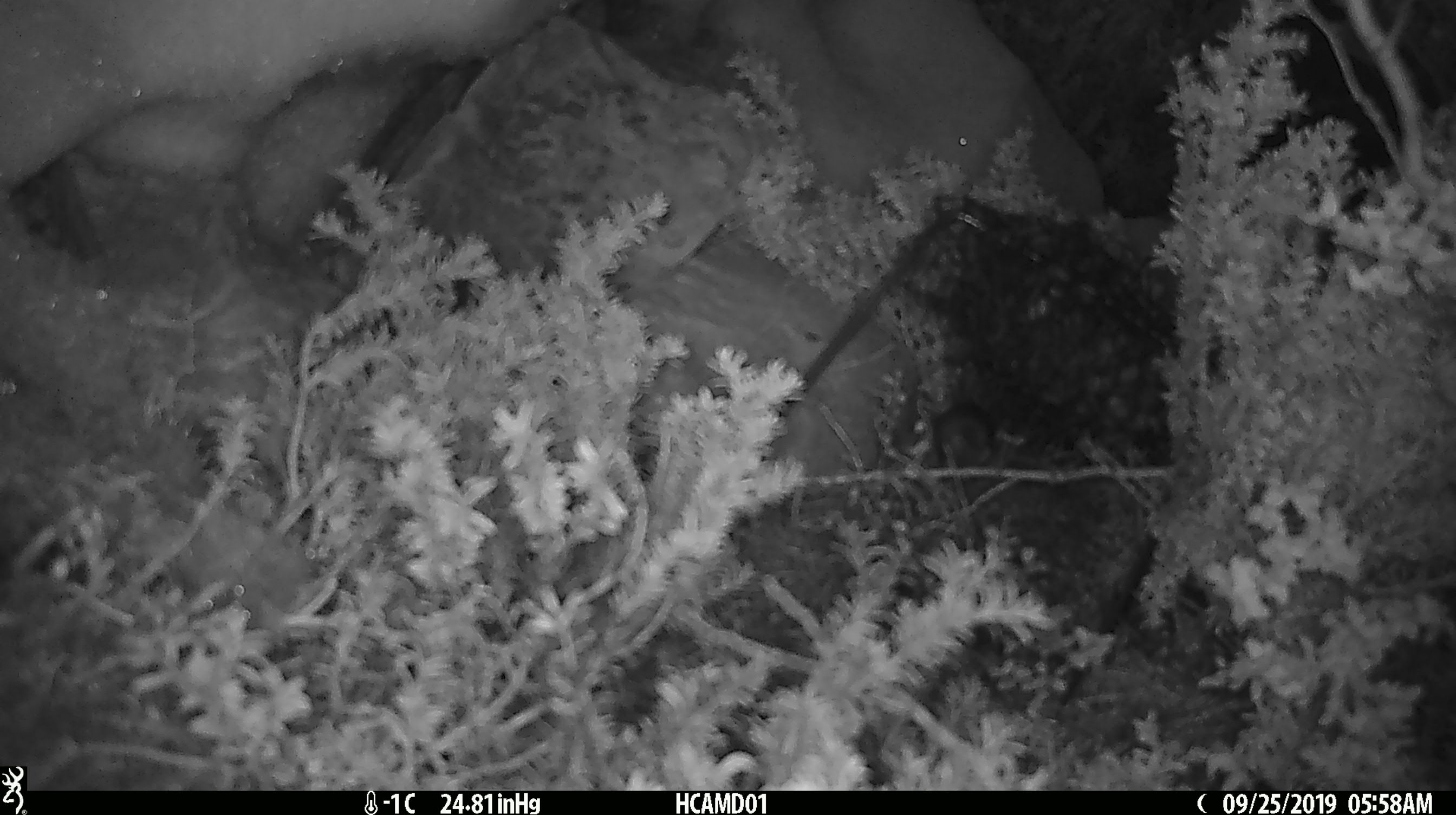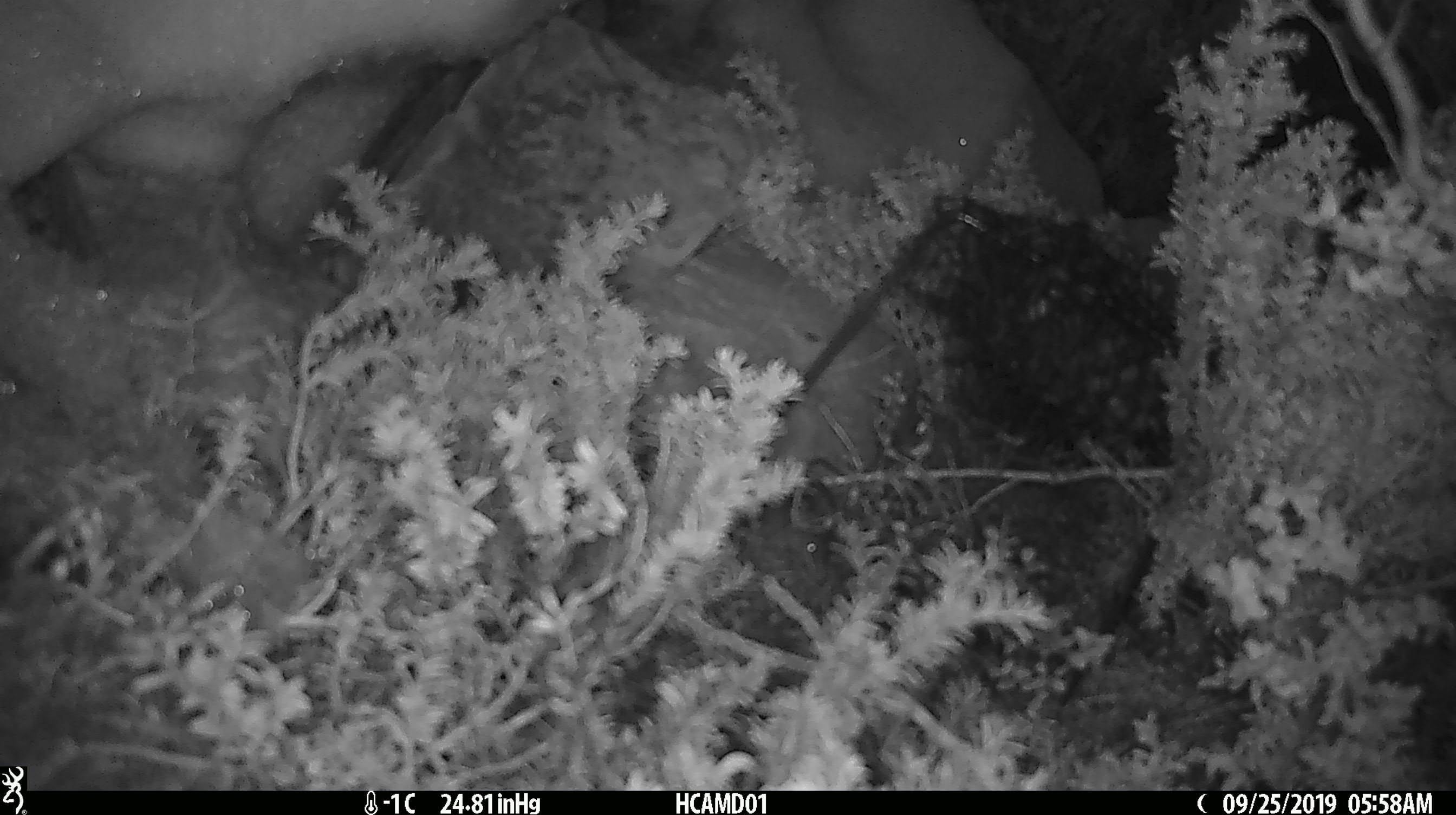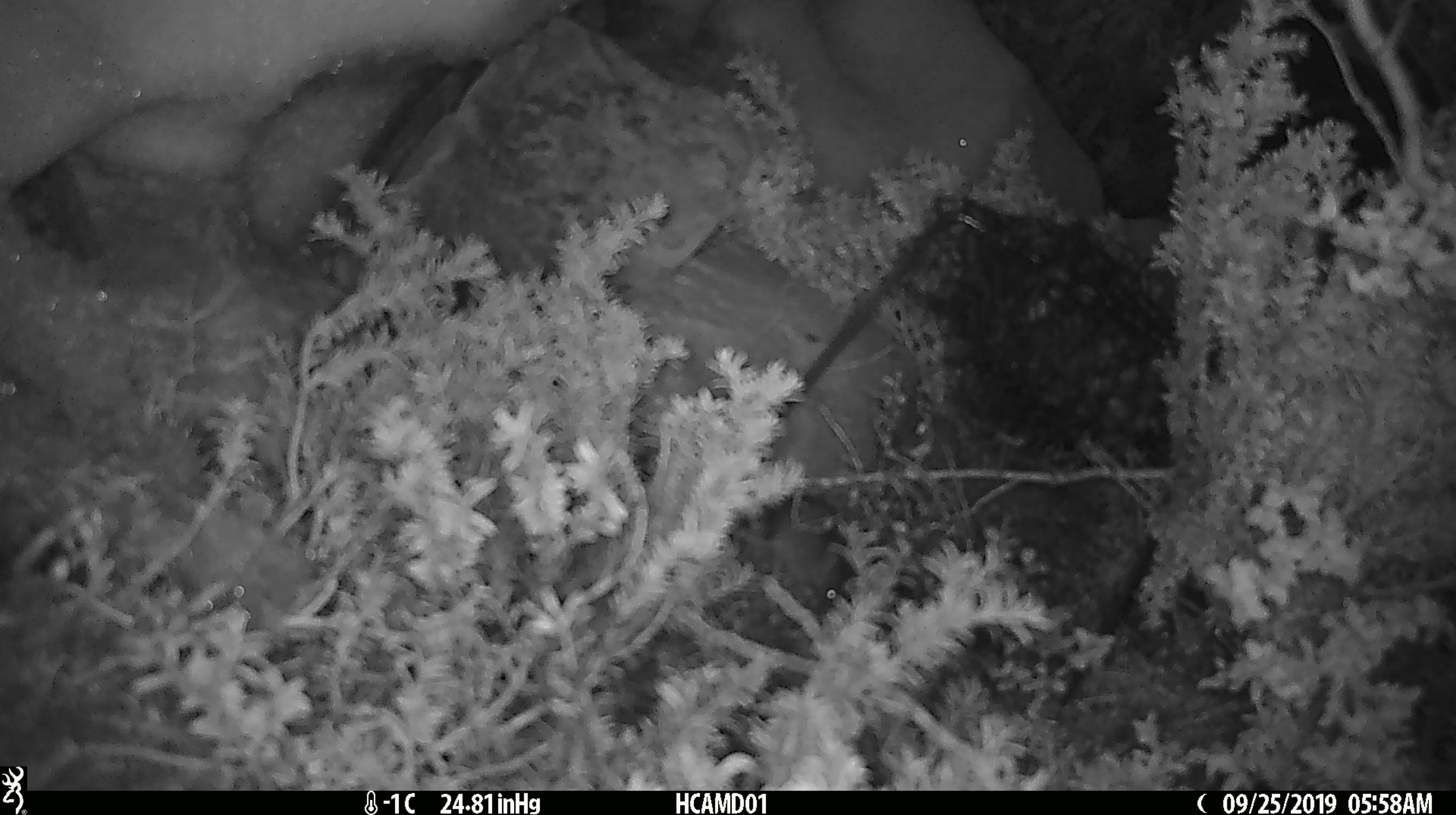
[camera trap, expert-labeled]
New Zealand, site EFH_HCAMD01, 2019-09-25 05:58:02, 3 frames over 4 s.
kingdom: Animalia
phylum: Chordata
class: Mammalia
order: Rodentia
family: Muridae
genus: Mus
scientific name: Mus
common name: mouse